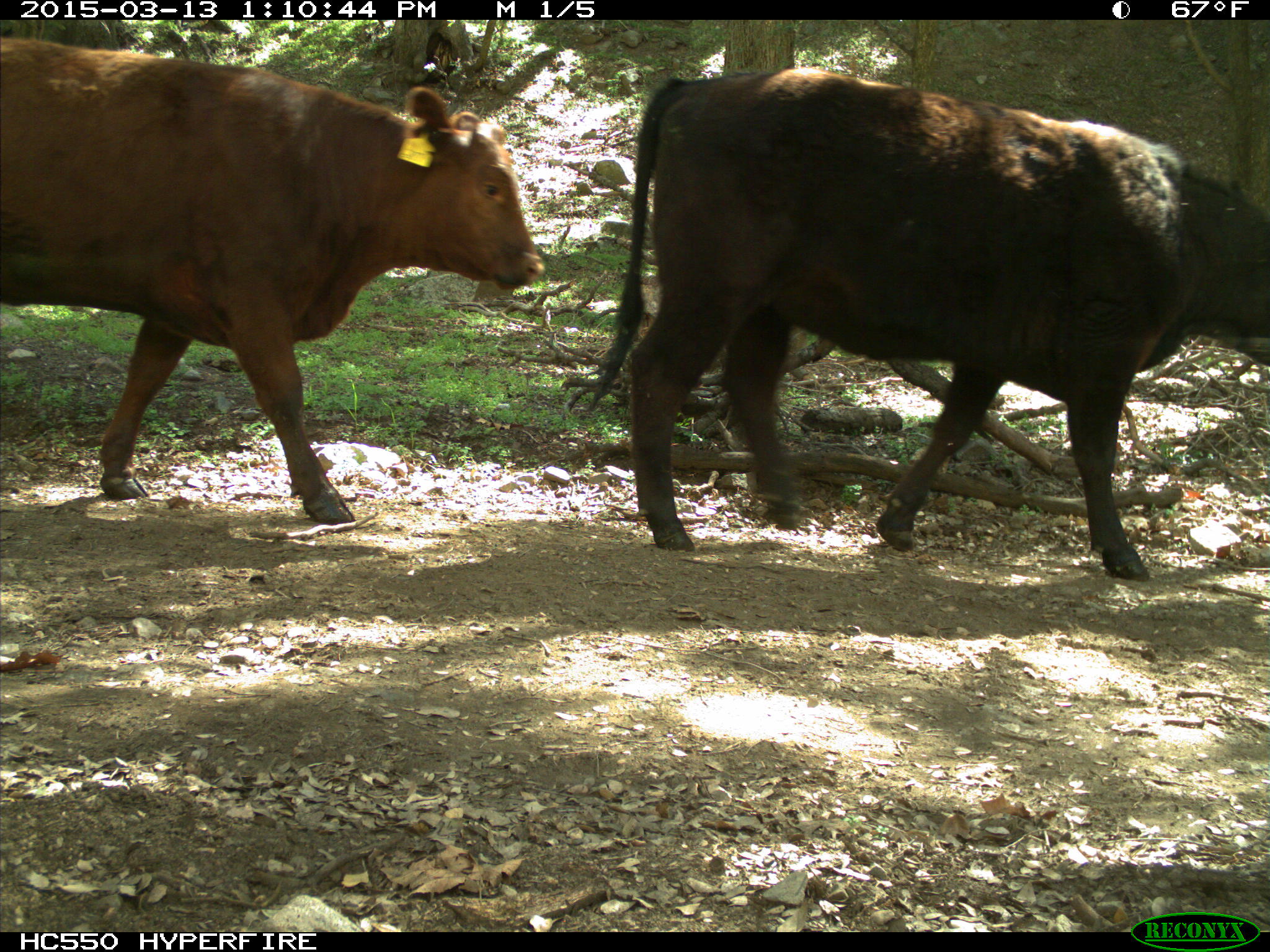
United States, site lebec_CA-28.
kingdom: Animalia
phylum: Chordata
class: Mammalia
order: Artiodactyla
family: Bovidae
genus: Bos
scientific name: Bos taurus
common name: domestic cow